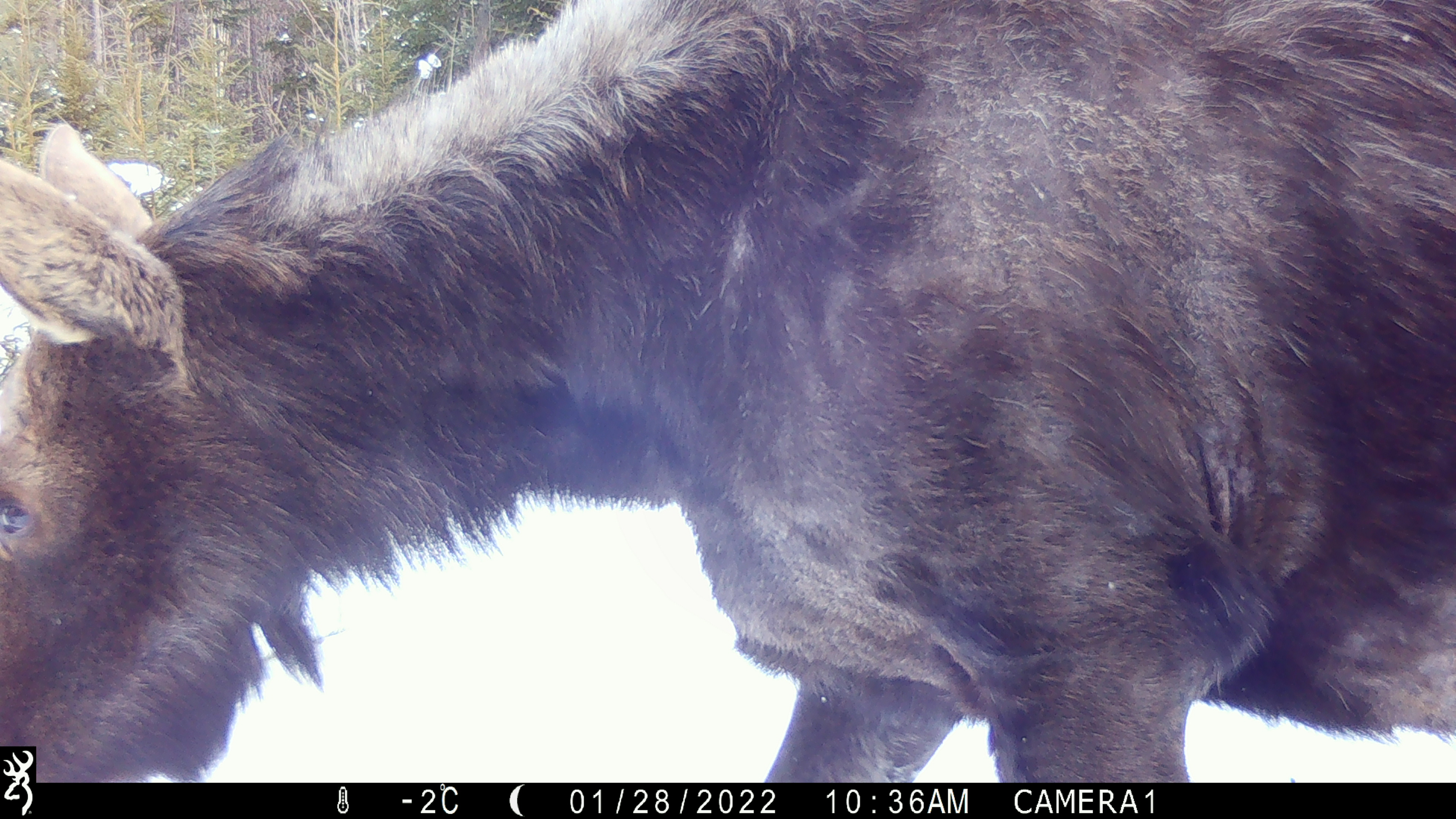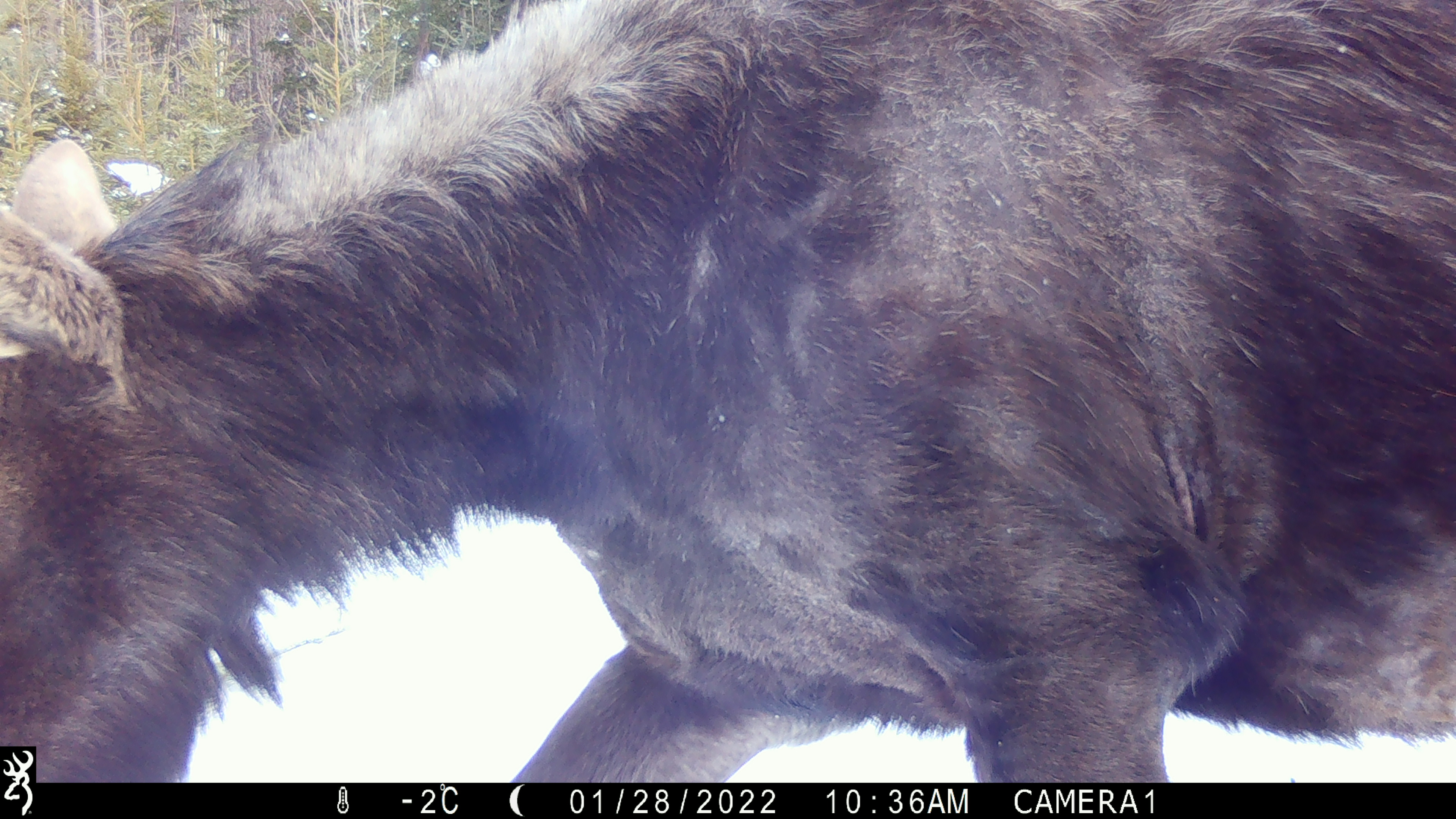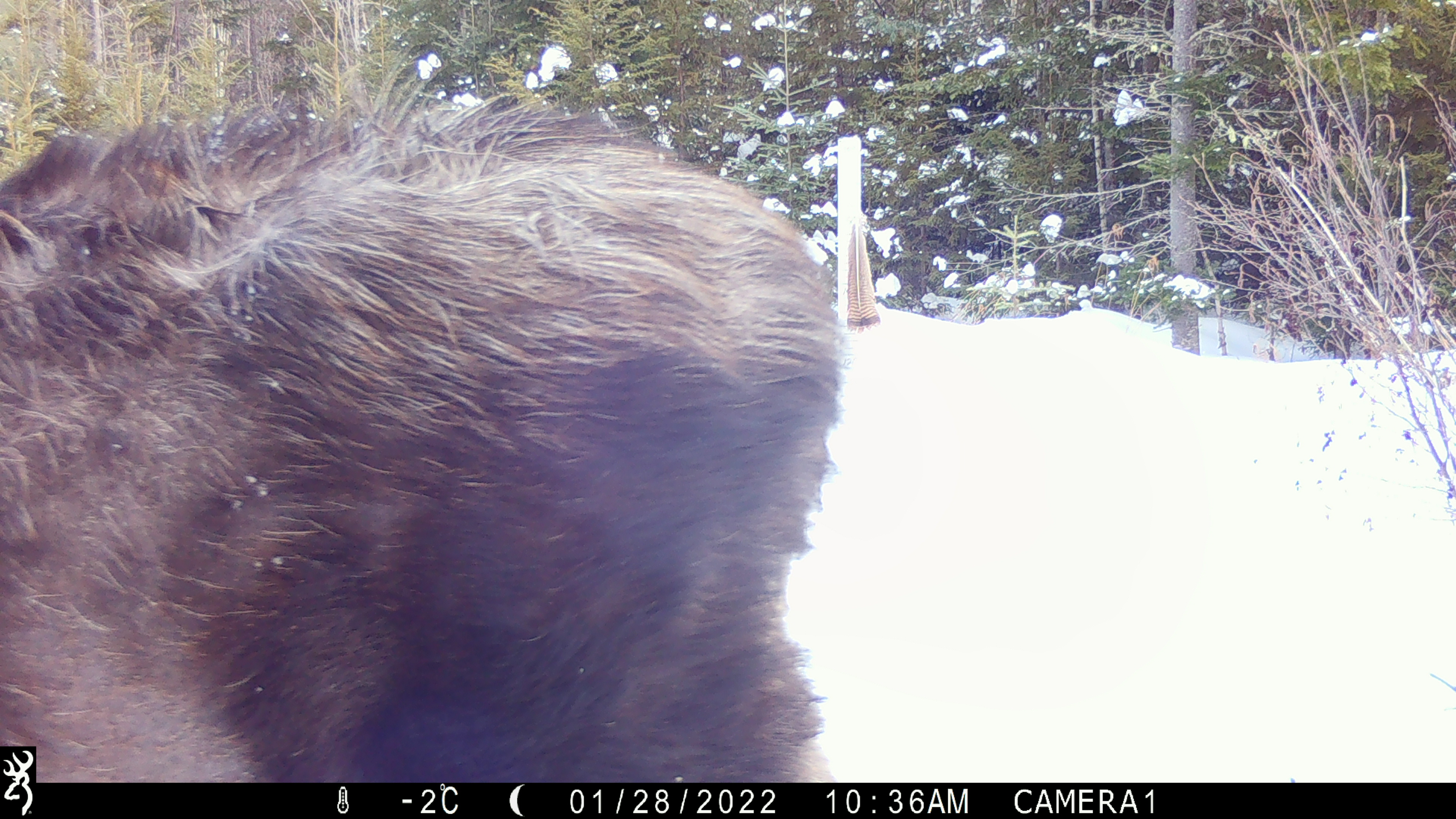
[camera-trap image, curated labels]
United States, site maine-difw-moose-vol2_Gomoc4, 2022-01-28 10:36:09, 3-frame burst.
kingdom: Animalia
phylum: Chordata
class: Mammalia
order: Artiodactyla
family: Cervidae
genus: Alces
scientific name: Alces alces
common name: moose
Moose (Alces alces).